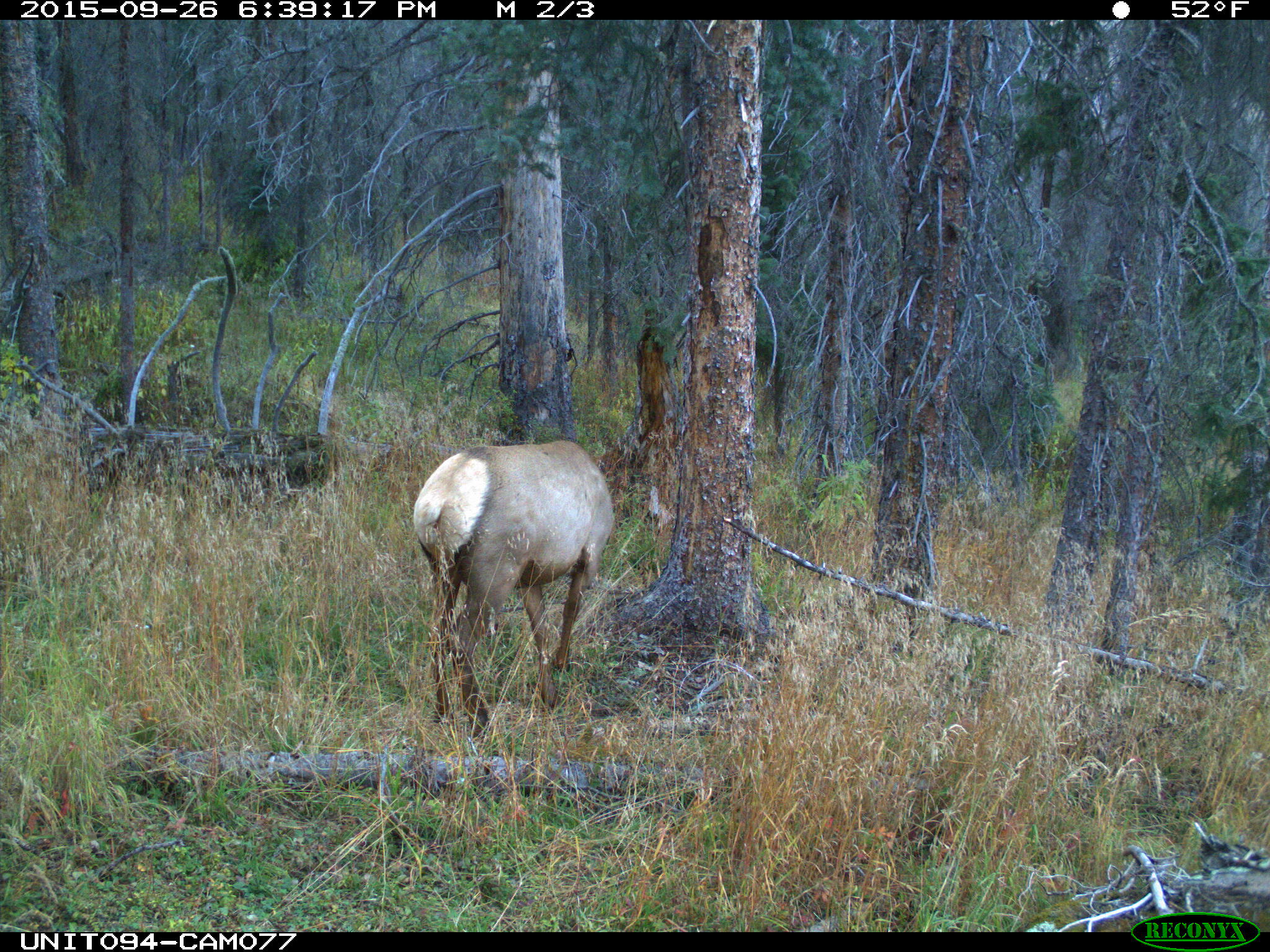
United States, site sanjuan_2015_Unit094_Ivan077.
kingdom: Animalia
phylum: Chordata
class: Mammalia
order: Artiodactyla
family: Cervidae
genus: Cervus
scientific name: Cervus elaphus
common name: red deer